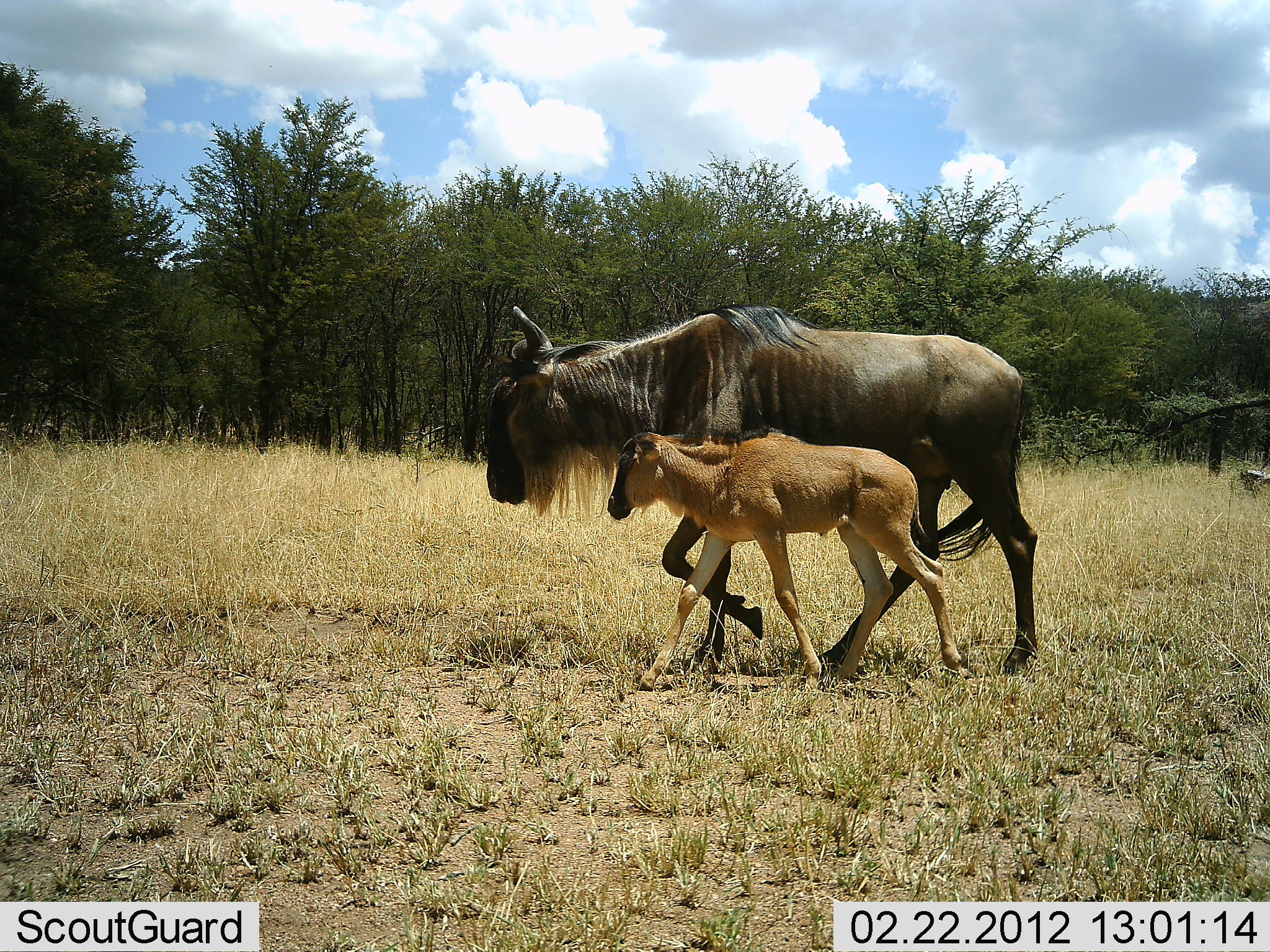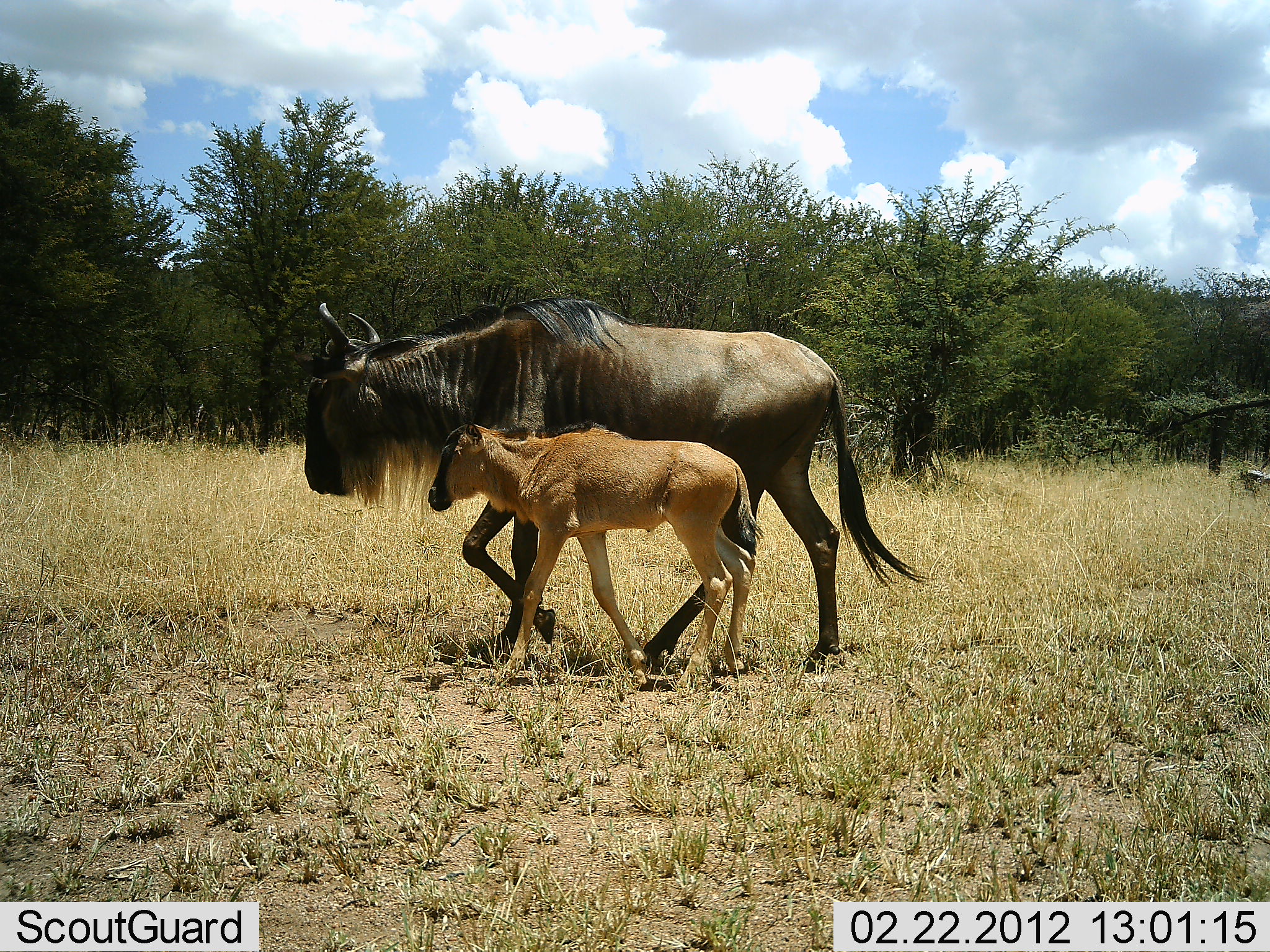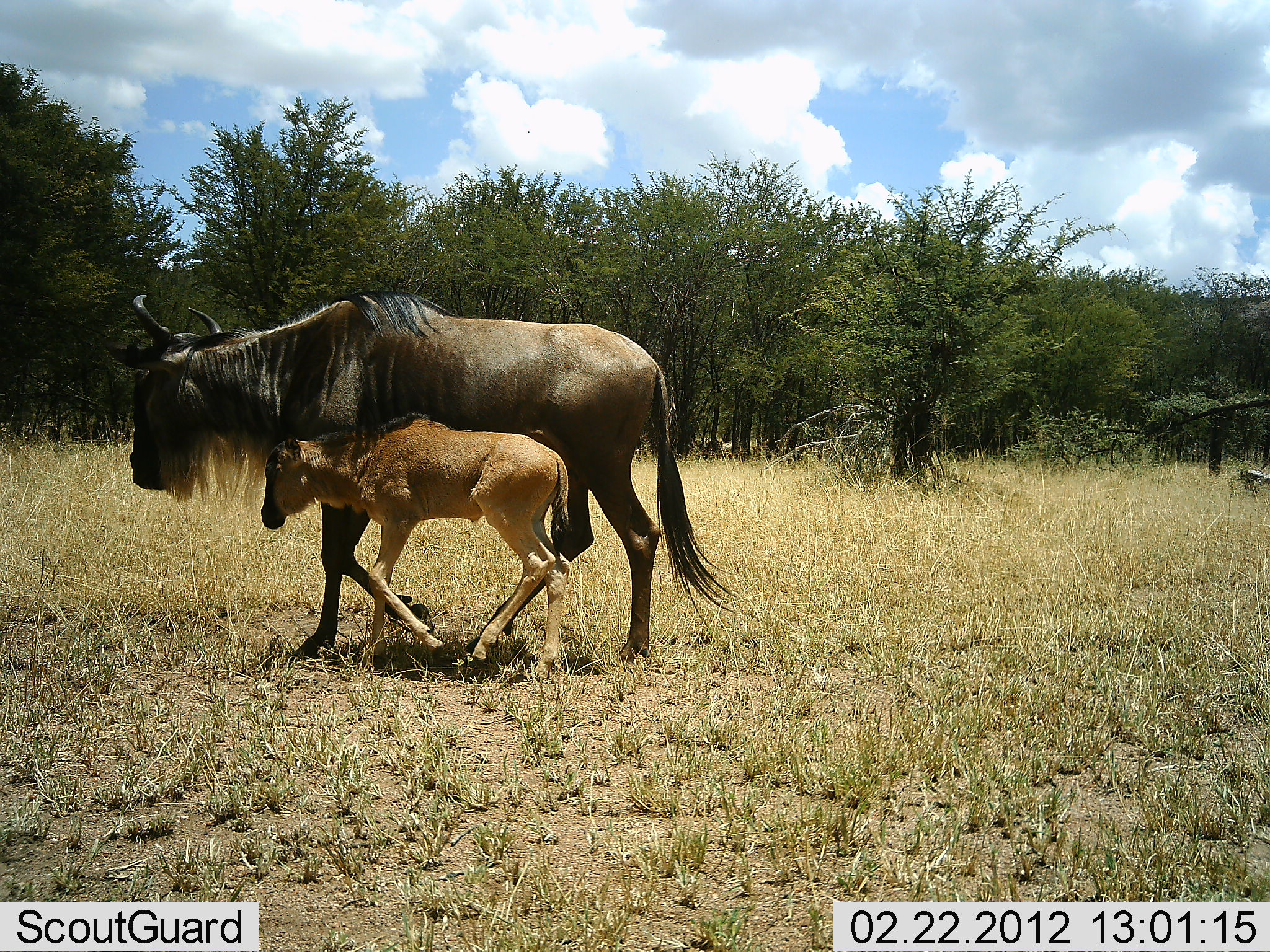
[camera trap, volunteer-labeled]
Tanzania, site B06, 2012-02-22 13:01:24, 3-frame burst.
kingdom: Animalia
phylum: Chordata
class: Mammalia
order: Artiodactyla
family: Bovidae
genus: Connochaetes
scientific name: Connochaetes taurinus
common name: blue wildebeest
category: wildebeest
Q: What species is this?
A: Wildebeest (blue wildebeest) (Connochaetes taurinus).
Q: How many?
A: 2.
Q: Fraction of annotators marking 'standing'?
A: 10%.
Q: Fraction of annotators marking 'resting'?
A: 0%.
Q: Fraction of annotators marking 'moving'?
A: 90%.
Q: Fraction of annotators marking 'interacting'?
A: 3%.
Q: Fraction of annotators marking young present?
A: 97%.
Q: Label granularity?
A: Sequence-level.